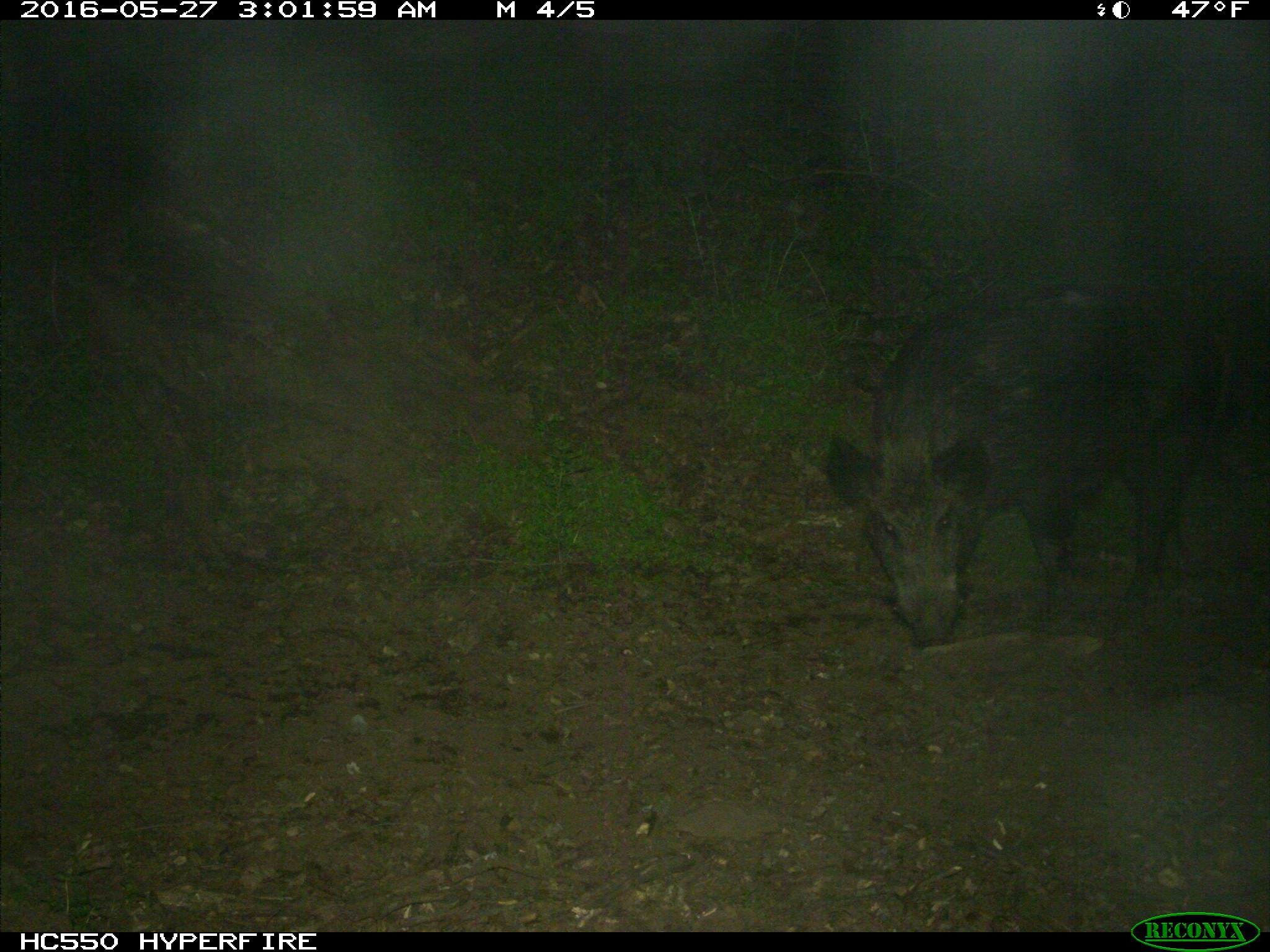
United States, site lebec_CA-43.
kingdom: Animalia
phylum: Chordata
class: Mammalia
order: Artiodactyla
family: Suidae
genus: Sus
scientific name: Sus scrofa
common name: wild boar